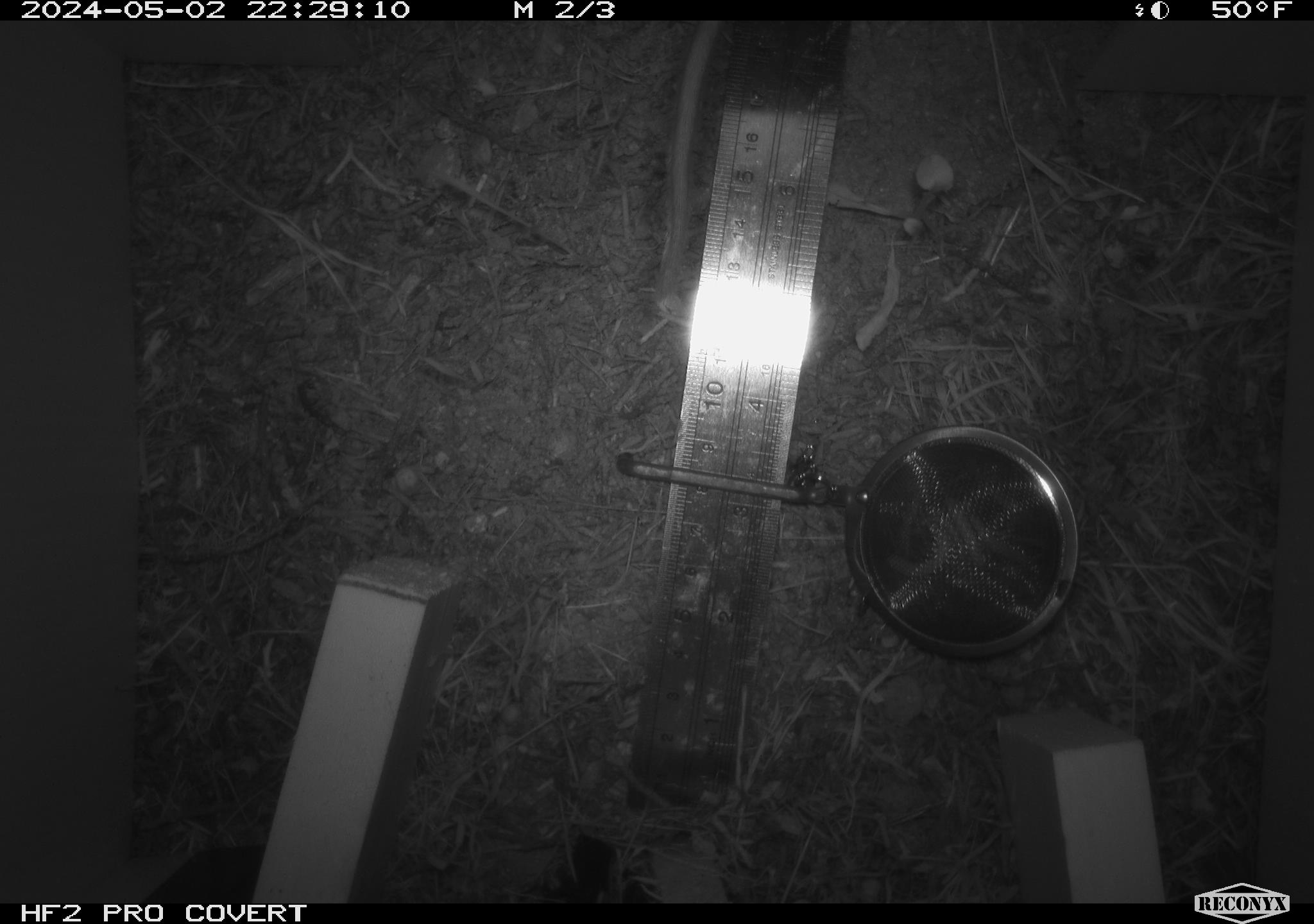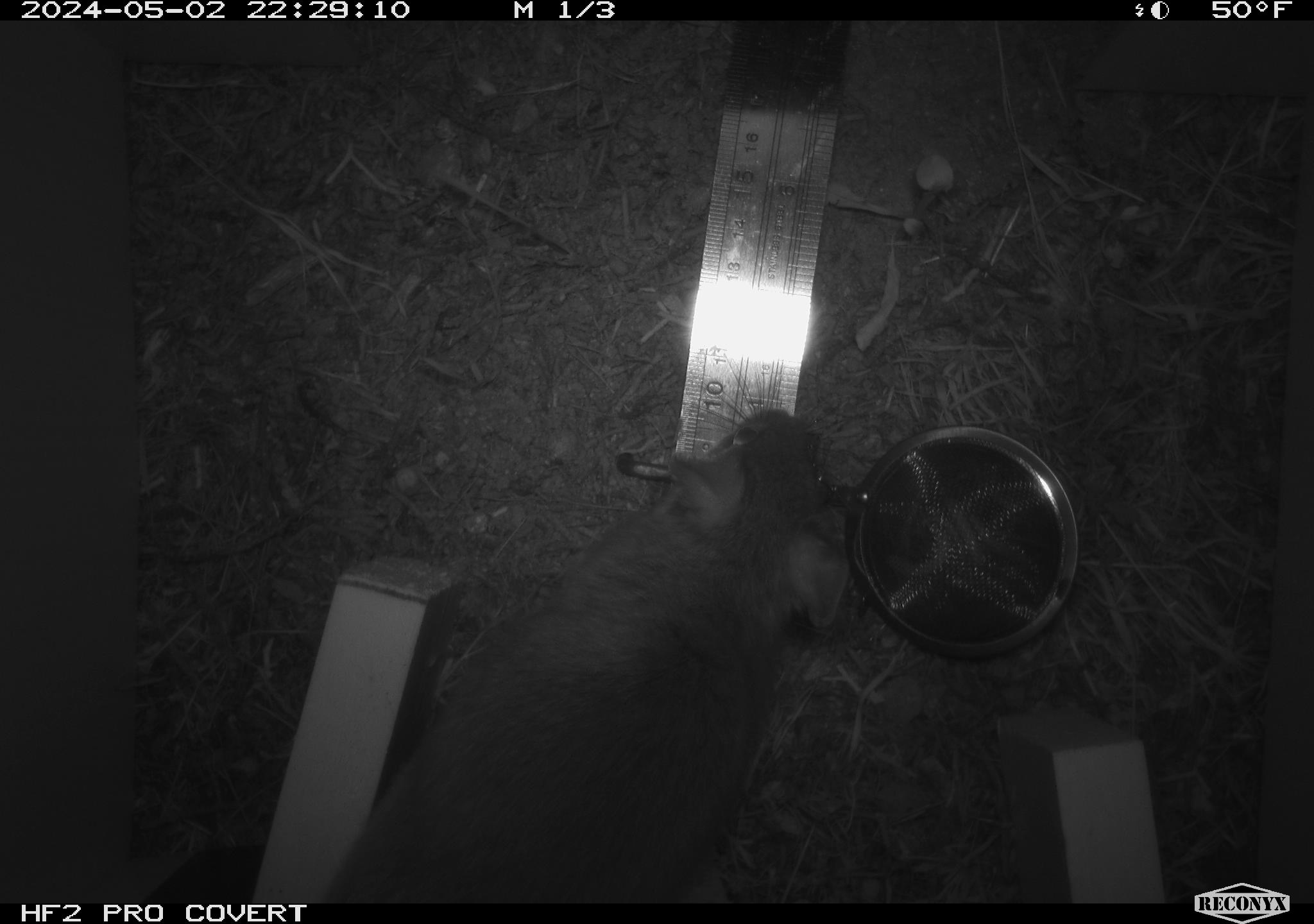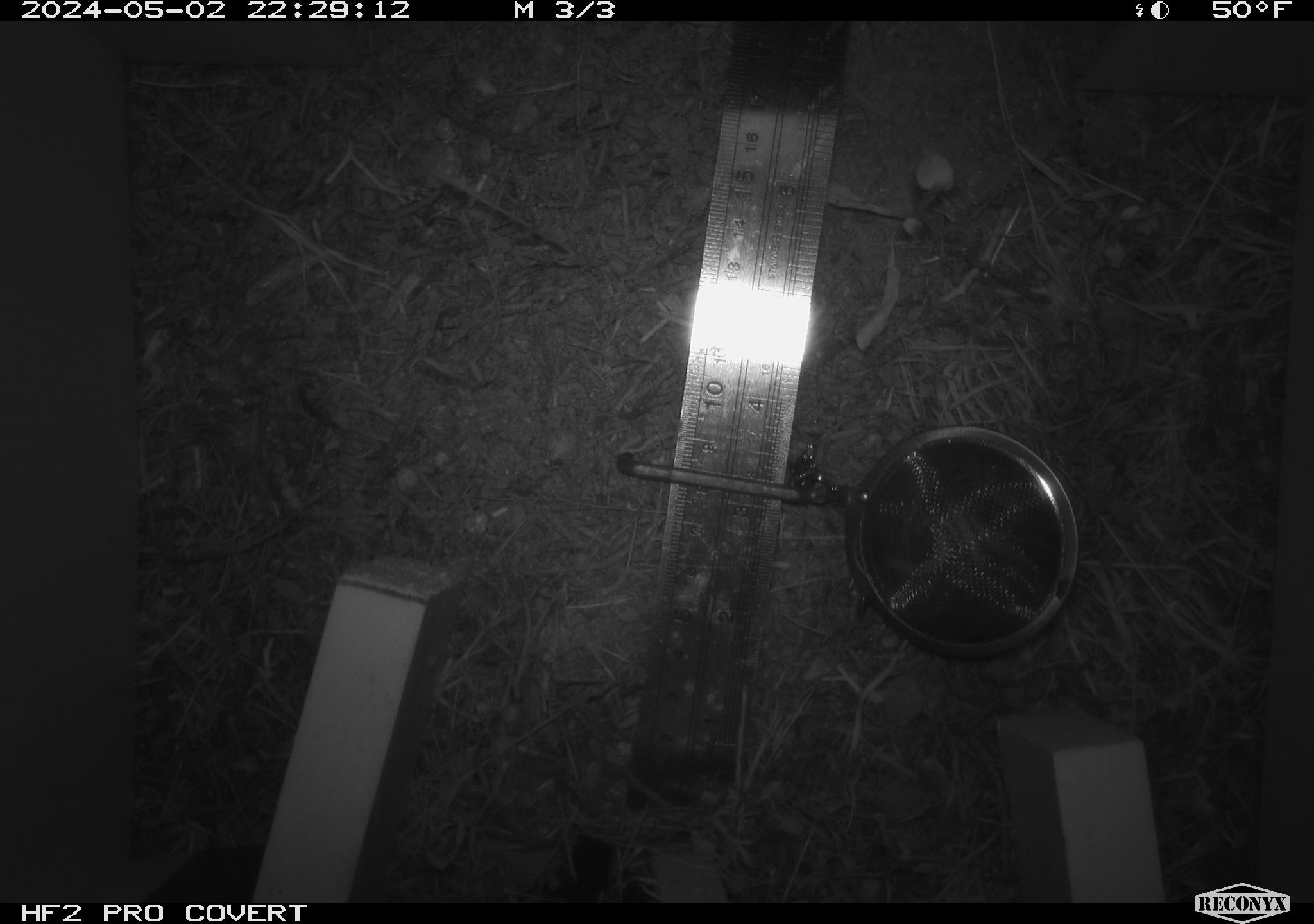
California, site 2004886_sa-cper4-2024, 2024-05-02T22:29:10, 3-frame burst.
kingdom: Animalia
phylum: Chordata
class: Mammalia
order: Rodentia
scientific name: Rodentia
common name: rodent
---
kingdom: Animalia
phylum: Chordata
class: Mammalia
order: Rodentia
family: Cricetidae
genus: Neotoma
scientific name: Neotoma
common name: pack rat or woodrat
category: neotoma species